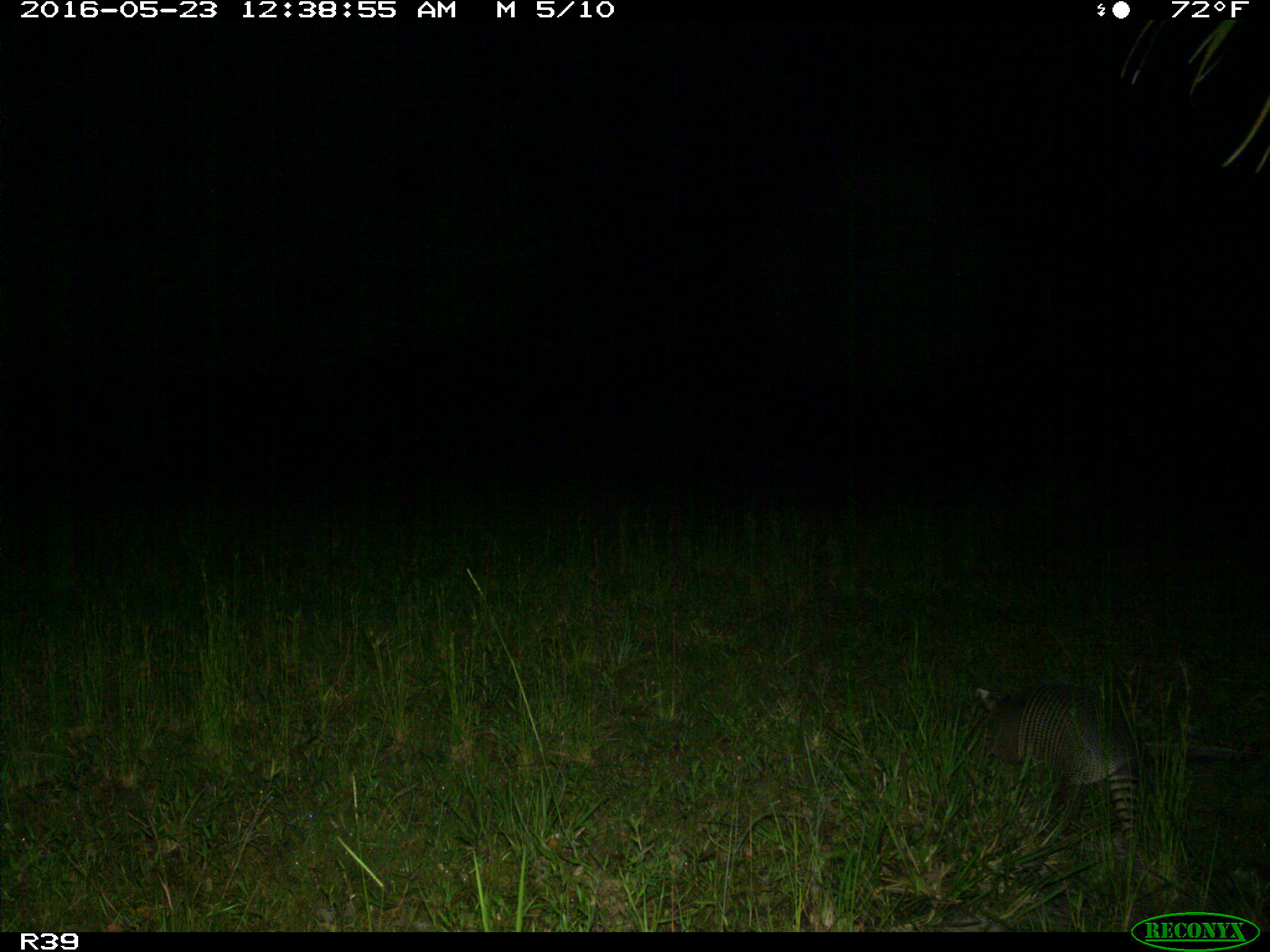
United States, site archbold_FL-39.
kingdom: Animalia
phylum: Chordata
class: Mammalia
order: Cingulata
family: Dasypodidae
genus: Dasypus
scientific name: Dasypus novemcinctus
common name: nine-banded armadillo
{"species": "Dasypus novemcinctus (nine-banded armadillo)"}